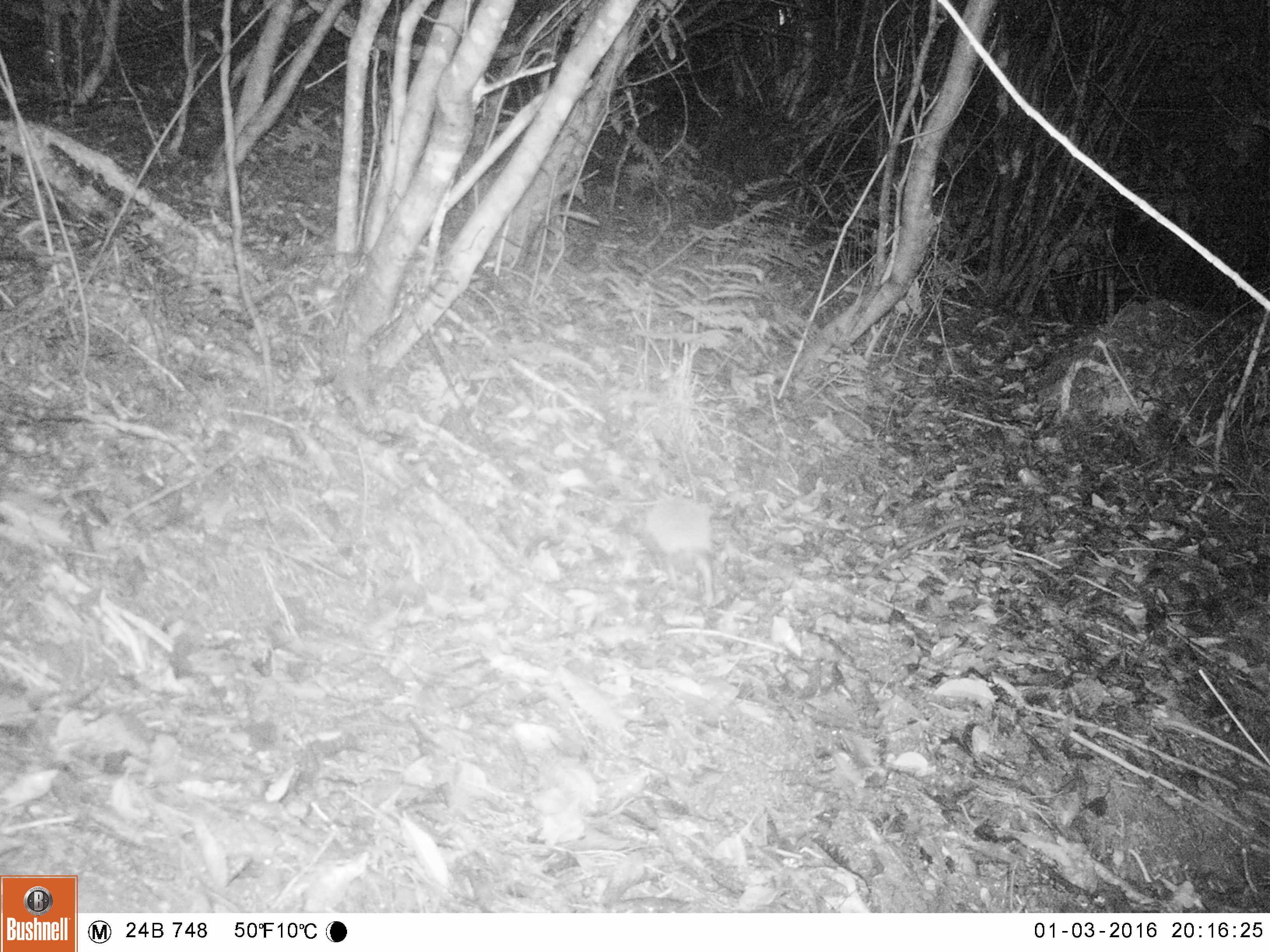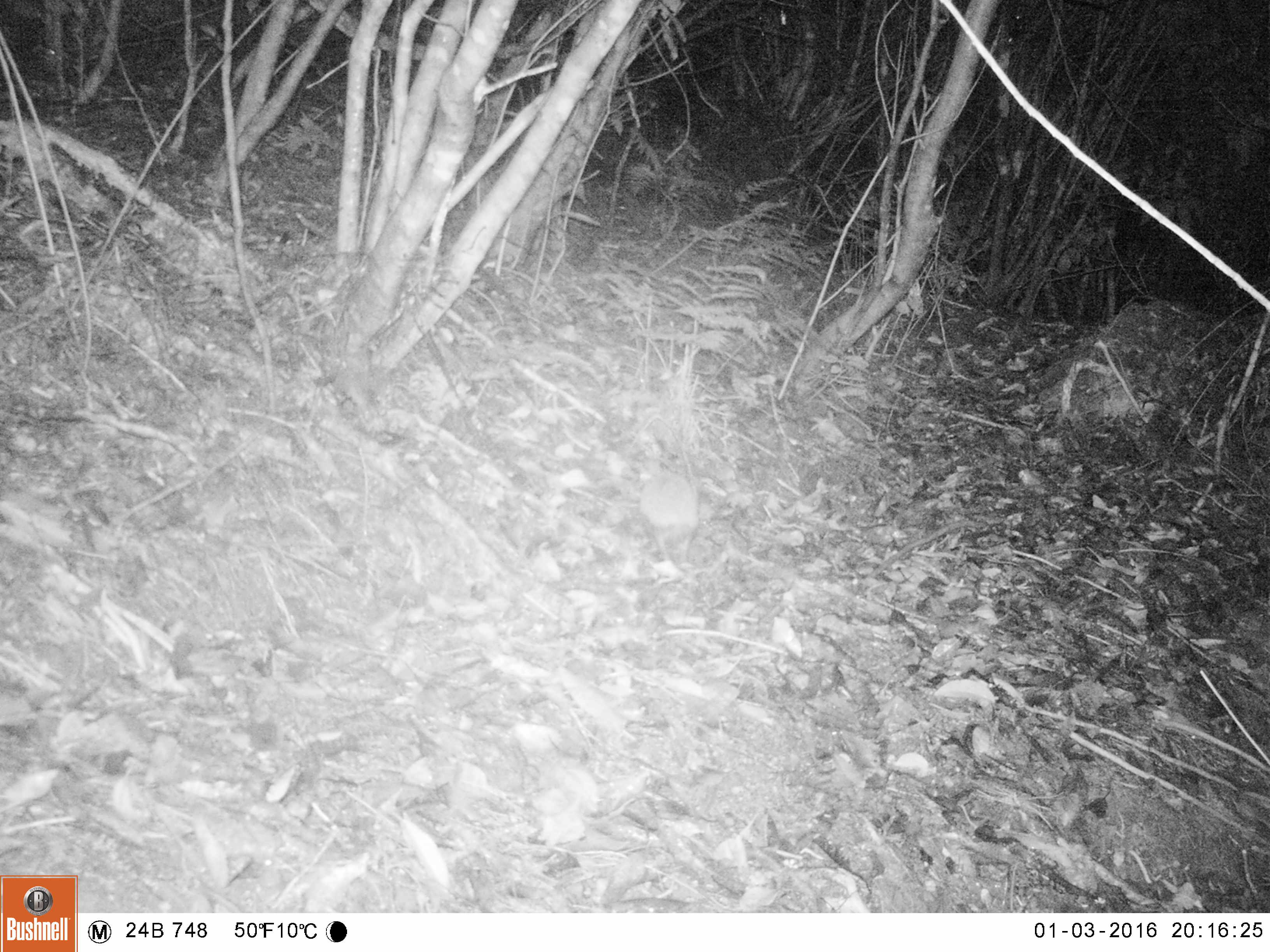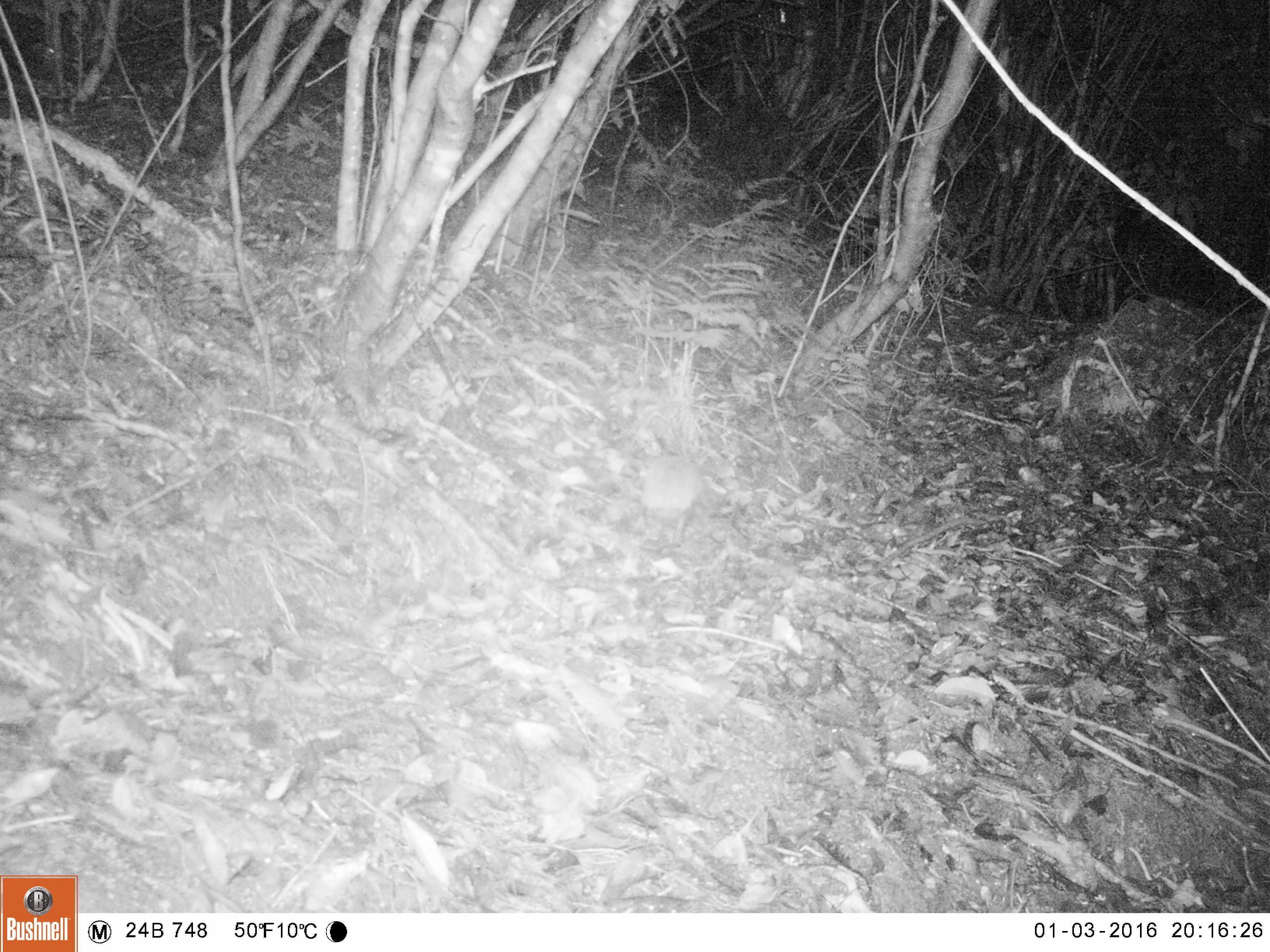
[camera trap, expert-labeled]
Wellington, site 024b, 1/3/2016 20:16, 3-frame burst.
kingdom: Animalia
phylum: Chordata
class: Mammalia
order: Eulipotyphla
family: Erinaceidae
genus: Erinaceus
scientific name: Erinaceus europaeus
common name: hedgehog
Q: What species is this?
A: Hedgehog (Erinaceus europaeus).